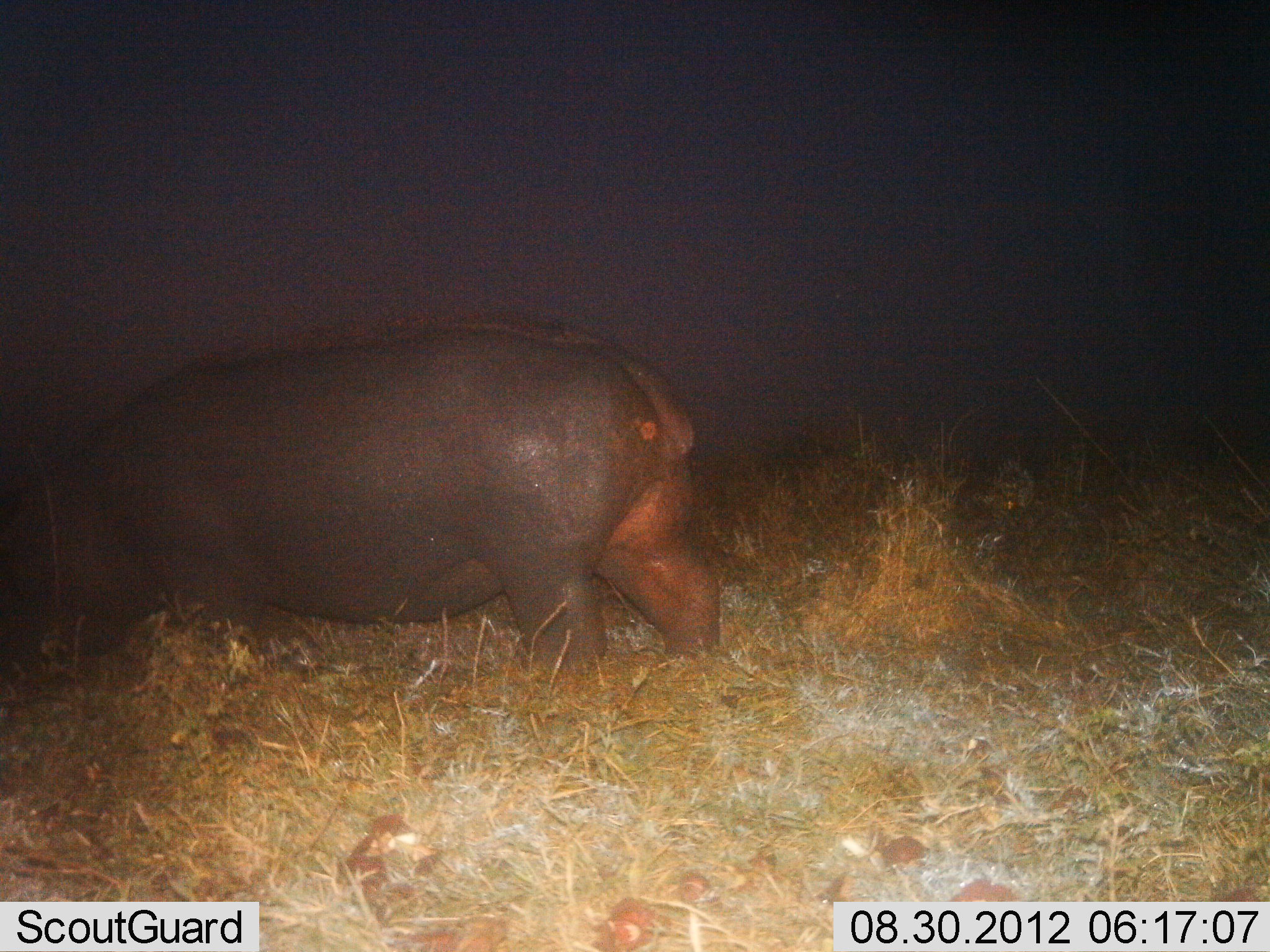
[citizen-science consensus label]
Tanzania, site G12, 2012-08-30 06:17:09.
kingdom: Animalia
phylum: Chordata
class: Mammalia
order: Artiodactyla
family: Hippopotamidae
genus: Hippopotamus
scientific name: Hippopotamus amphibius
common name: hippopotamus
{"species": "hippopotamus (Hippopotamus amphibius)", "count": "1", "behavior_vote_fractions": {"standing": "40%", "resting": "0%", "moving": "20%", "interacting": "0%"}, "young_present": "0%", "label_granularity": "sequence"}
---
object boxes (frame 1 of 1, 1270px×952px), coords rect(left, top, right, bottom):
animal: rect(0, 309, 722, 704)